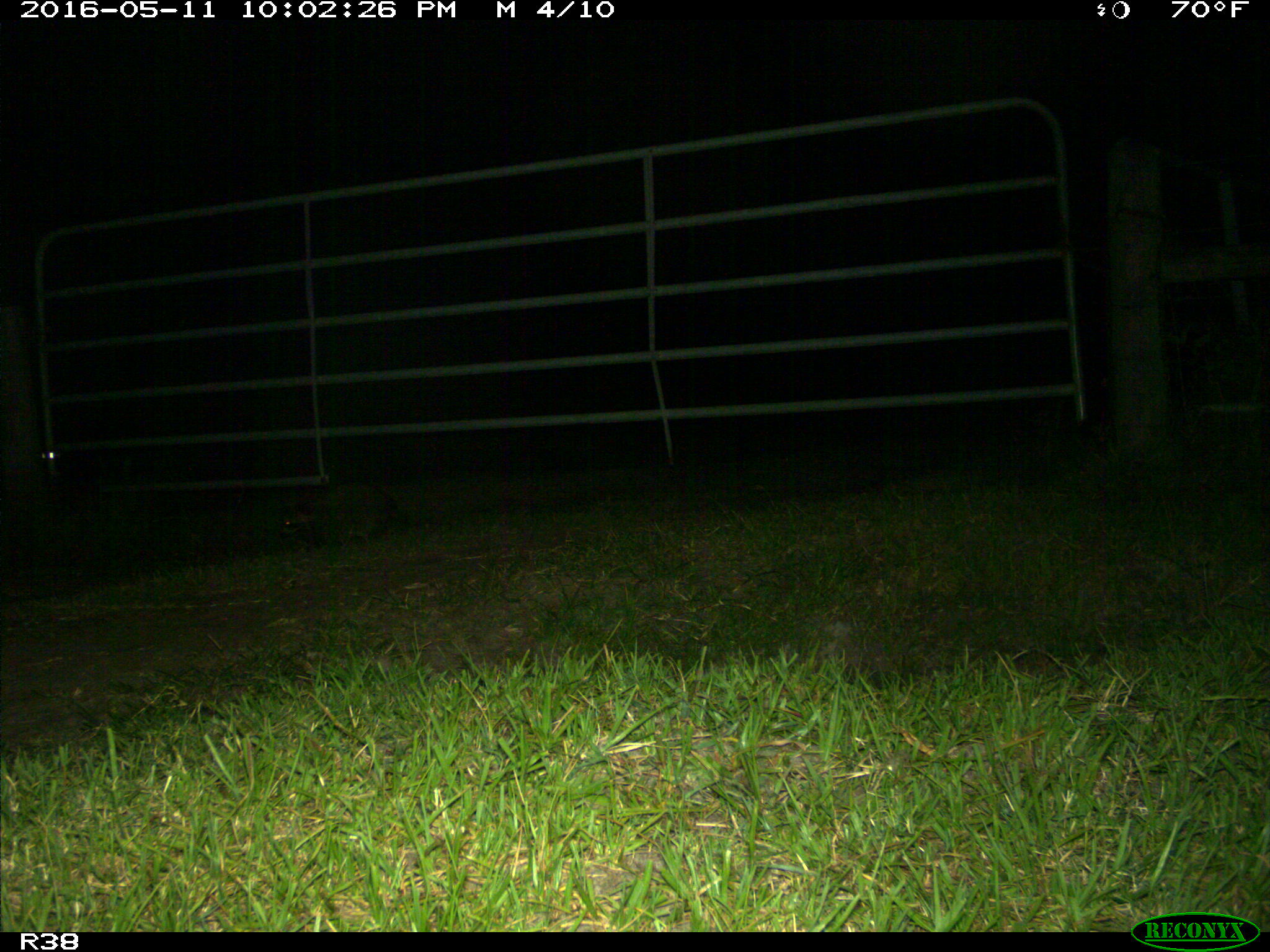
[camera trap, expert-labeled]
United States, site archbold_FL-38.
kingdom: Animalia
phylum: Chordata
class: Mammalia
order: Carnivora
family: Procyonidae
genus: Procyon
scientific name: Procyon lotor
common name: common raccoon